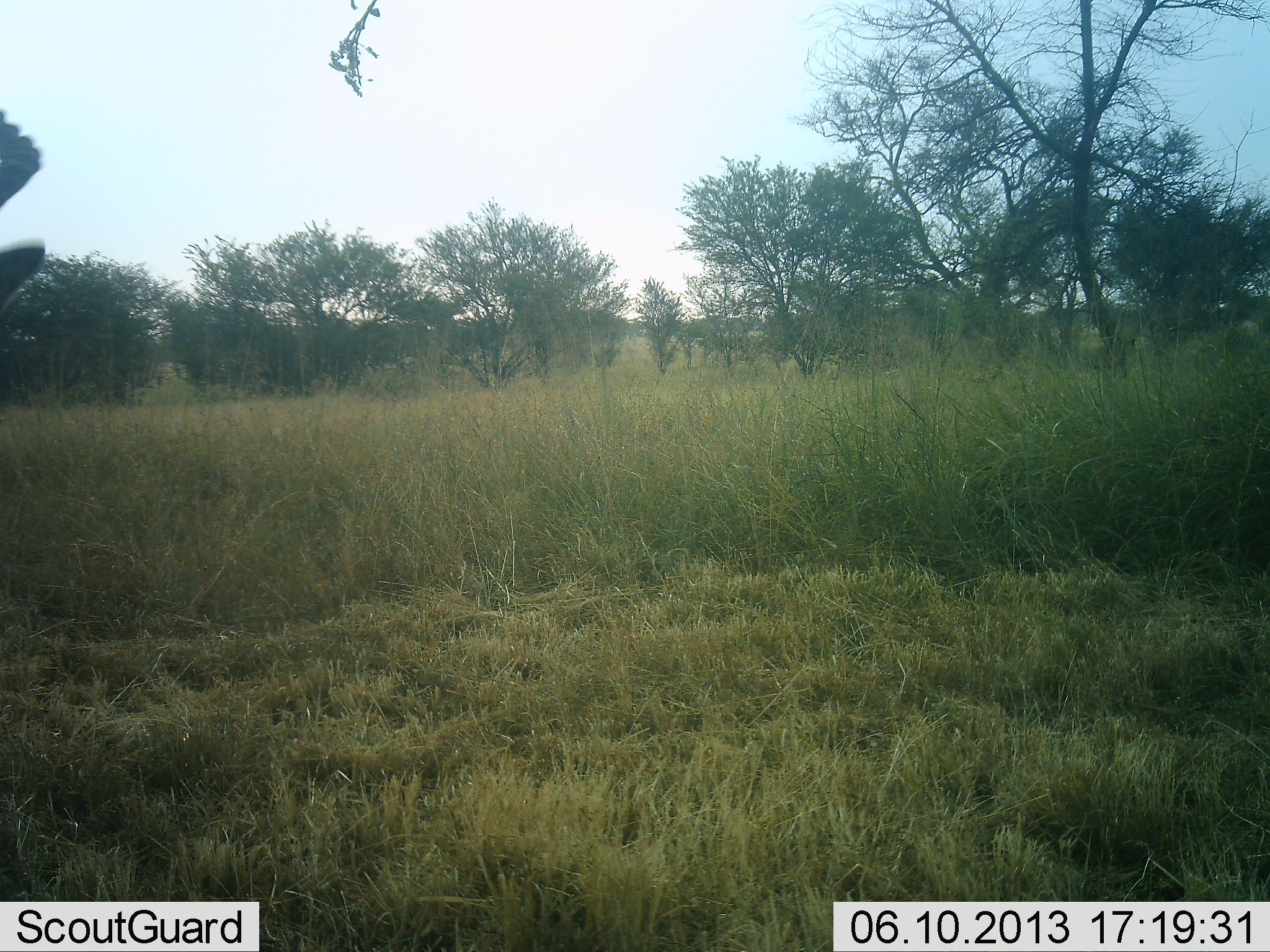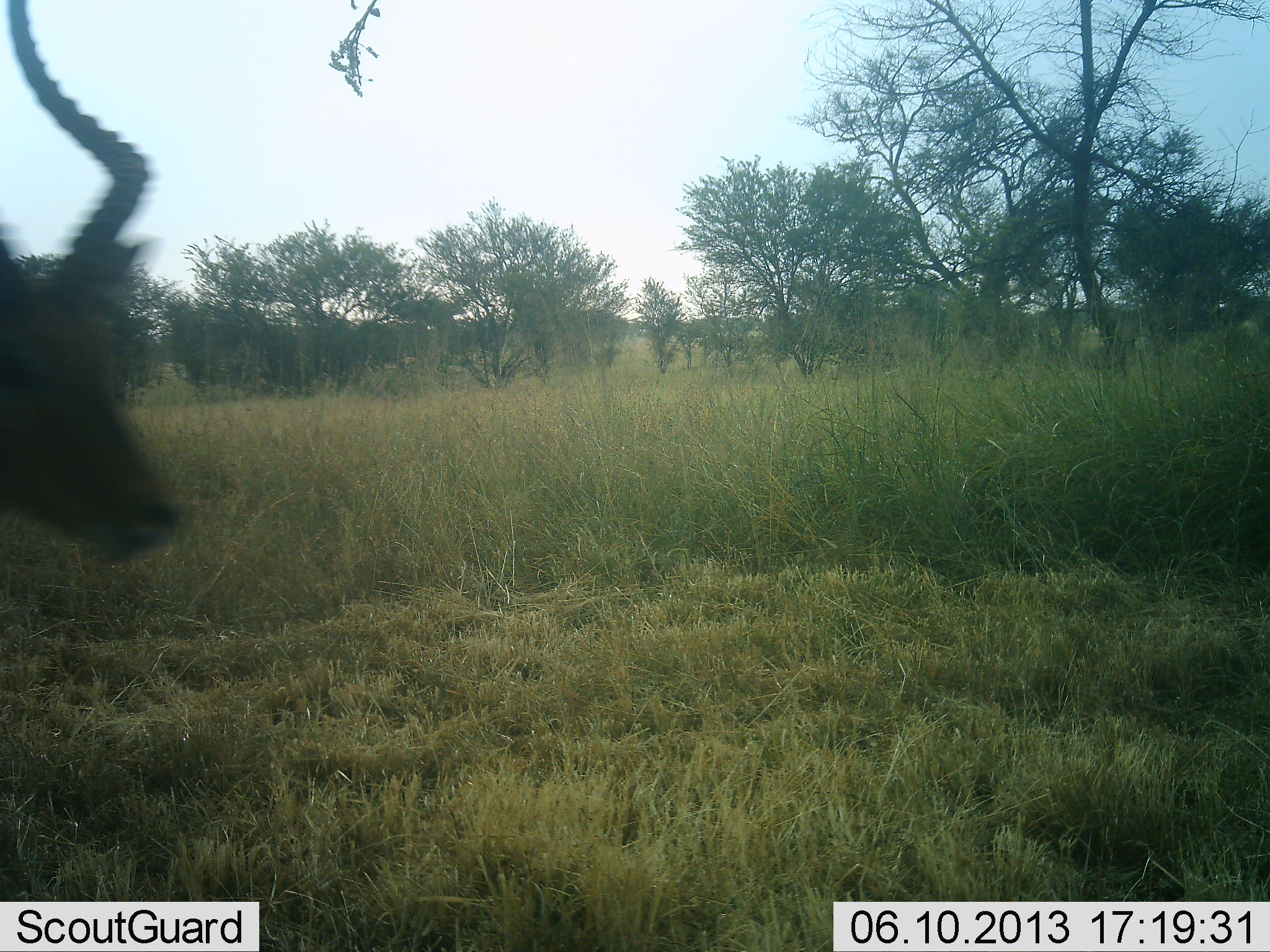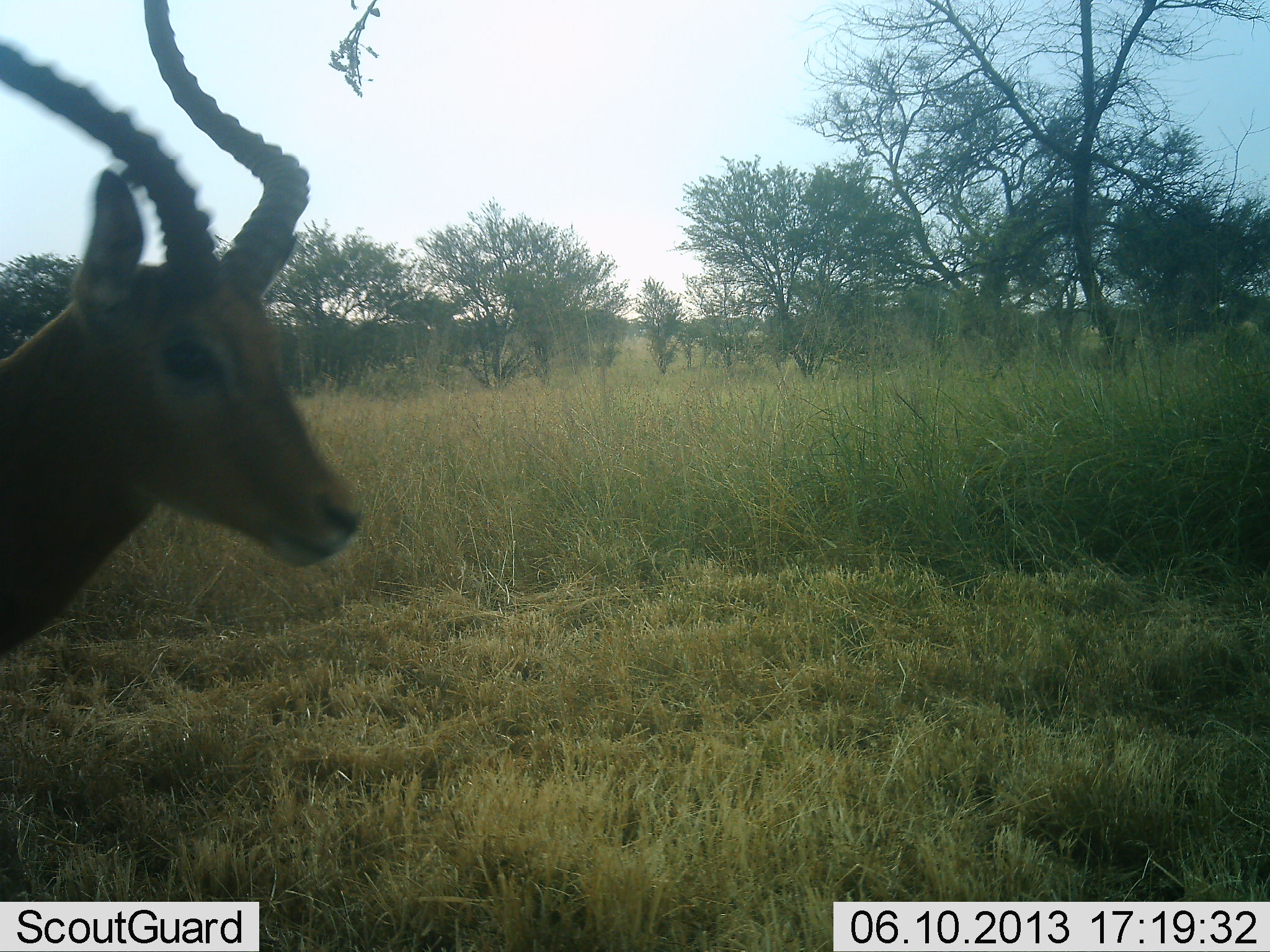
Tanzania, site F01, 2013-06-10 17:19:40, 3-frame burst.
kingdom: Animalia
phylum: Chordata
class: Mammalia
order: Artiodactyla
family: Bovidae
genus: Aepyceros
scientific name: Aepyceros melampus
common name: impala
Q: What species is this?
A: Impala (Aepyceros melampus).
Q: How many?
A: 1.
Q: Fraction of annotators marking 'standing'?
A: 19%.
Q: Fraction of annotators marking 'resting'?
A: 0%.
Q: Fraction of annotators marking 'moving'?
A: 88%.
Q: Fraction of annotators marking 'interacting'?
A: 0%.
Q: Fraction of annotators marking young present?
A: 0%.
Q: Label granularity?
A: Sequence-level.